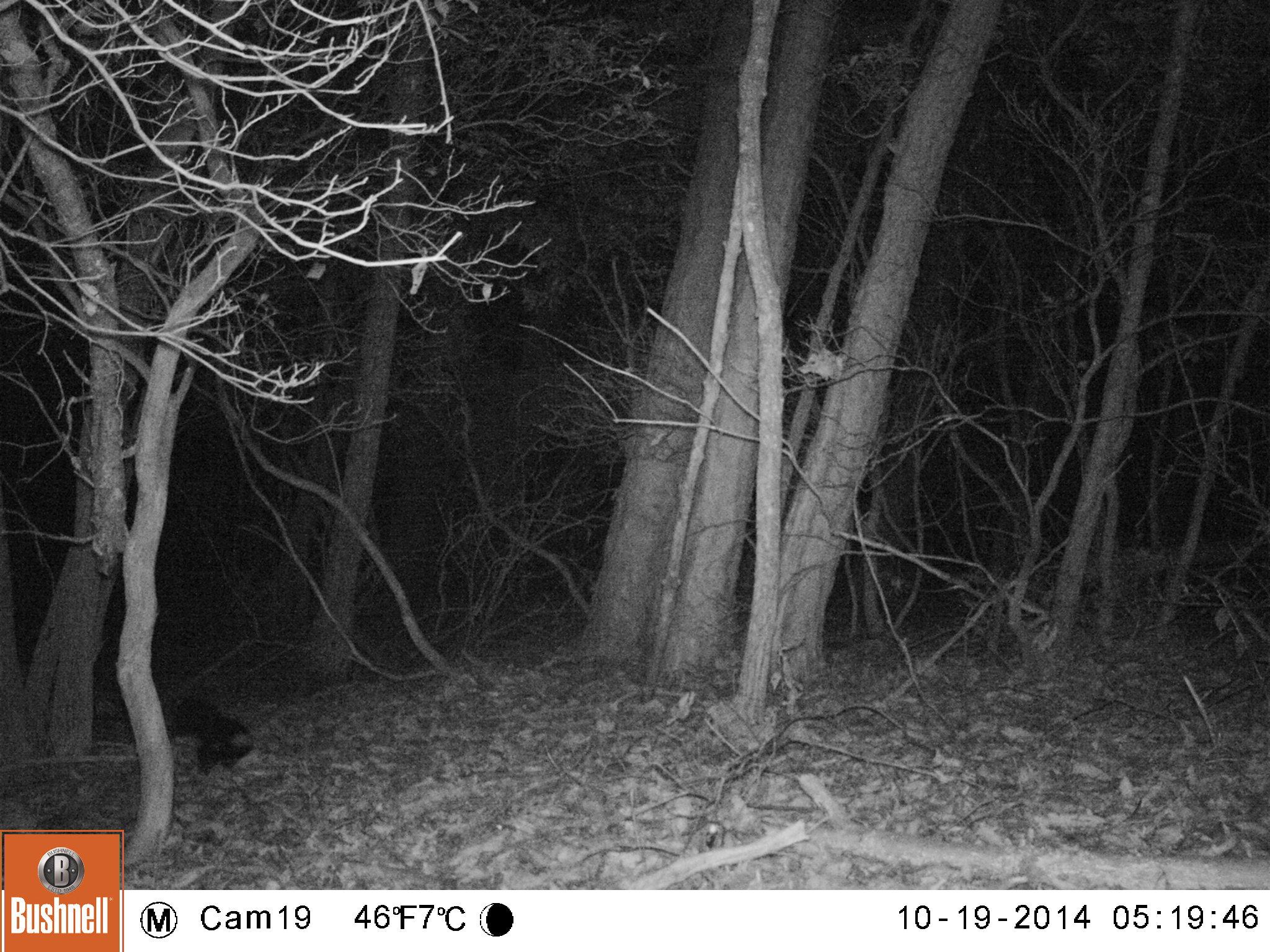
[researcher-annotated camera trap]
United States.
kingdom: Animalia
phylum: Chordata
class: Mammalia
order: Carnivora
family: Mephitidae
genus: Mephitis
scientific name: Mephitis mephitis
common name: striped skunk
Striped Skunk (Mephitis mephitis).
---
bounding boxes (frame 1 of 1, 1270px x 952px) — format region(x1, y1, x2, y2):
Striped Skunk: region(175, 697, 258, 775)